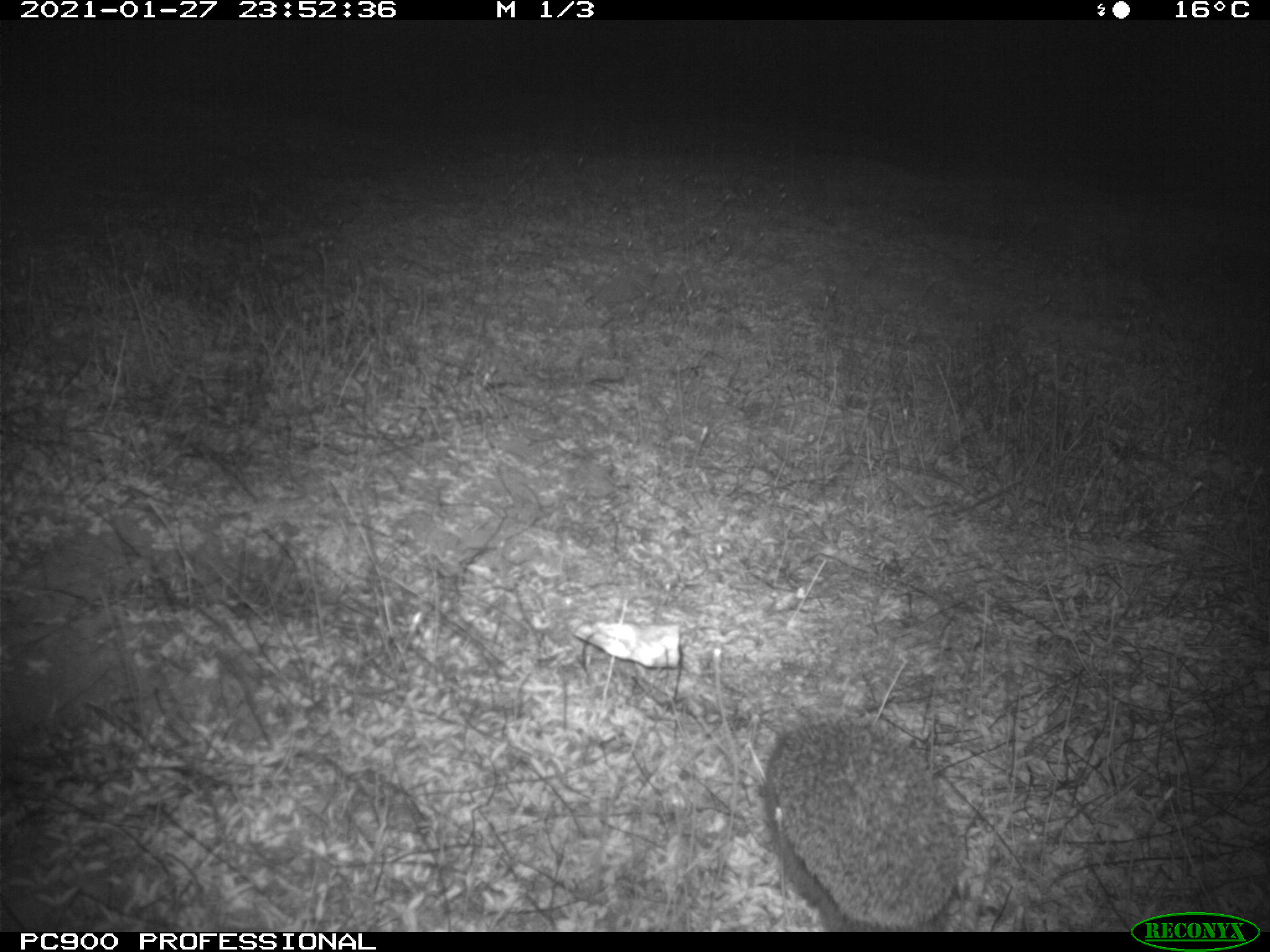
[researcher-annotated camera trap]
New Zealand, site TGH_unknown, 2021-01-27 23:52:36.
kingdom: Animalia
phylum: Chordata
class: Mammalia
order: Eulipotyphla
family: Erinaceidae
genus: Erinaceus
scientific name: Erinaceus europaeus europaeus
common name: european hedgehog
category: hedgehog